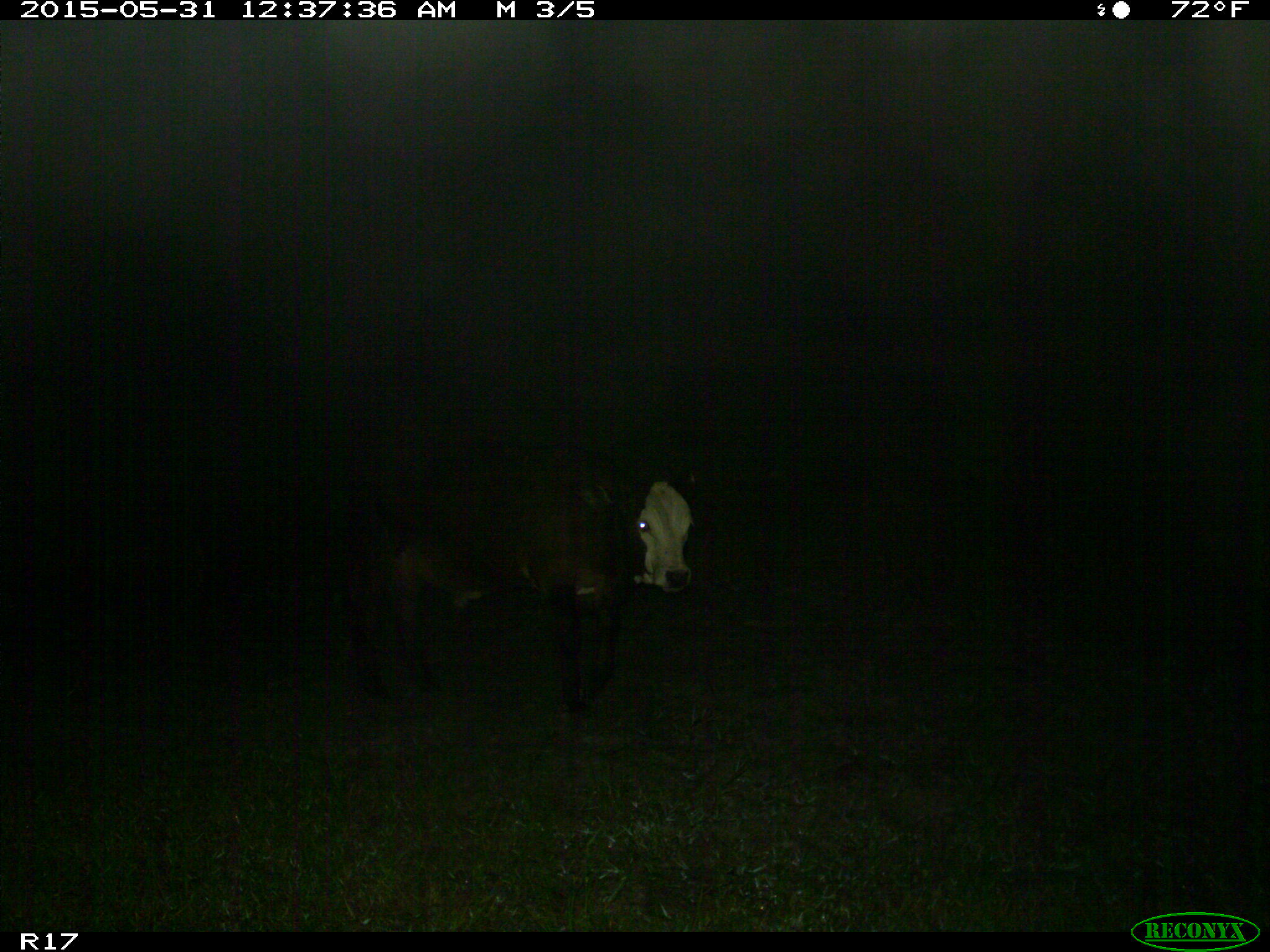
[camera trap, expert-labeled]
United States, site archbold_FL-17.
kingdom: Animalia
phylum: Chordata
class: Mammalia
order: Artiodactyla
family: Bovidae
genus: Bos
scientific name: Bos taurus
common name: domestic cow